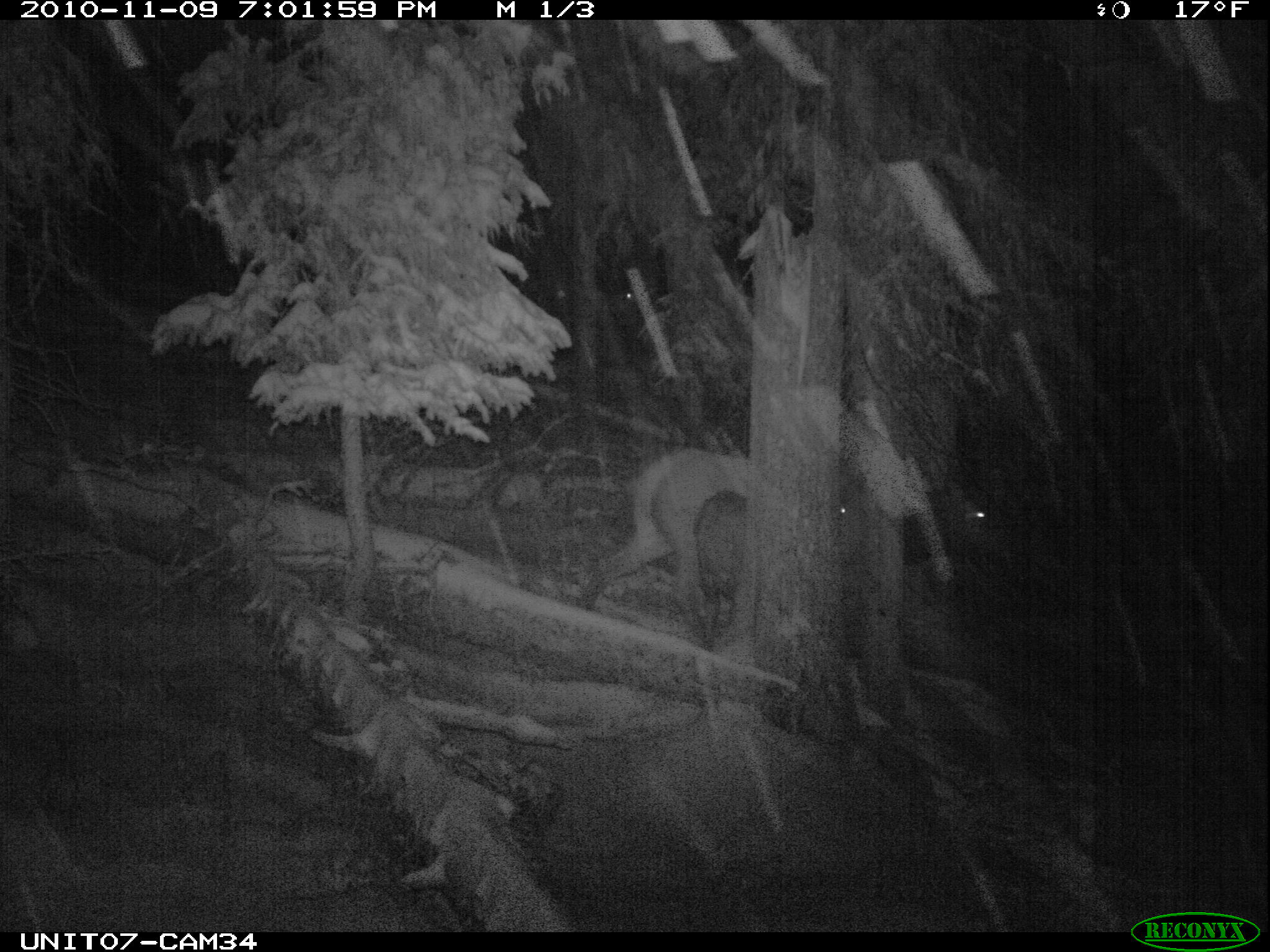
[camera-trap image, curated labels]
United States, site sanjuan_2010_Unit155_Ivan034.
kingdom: Animalia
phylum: Chordata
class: Mammalia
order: Artiodactyla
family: Cervidae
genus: Cervus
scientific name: Cervus elaphus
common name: red deer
Cervus elaphus (red deer).